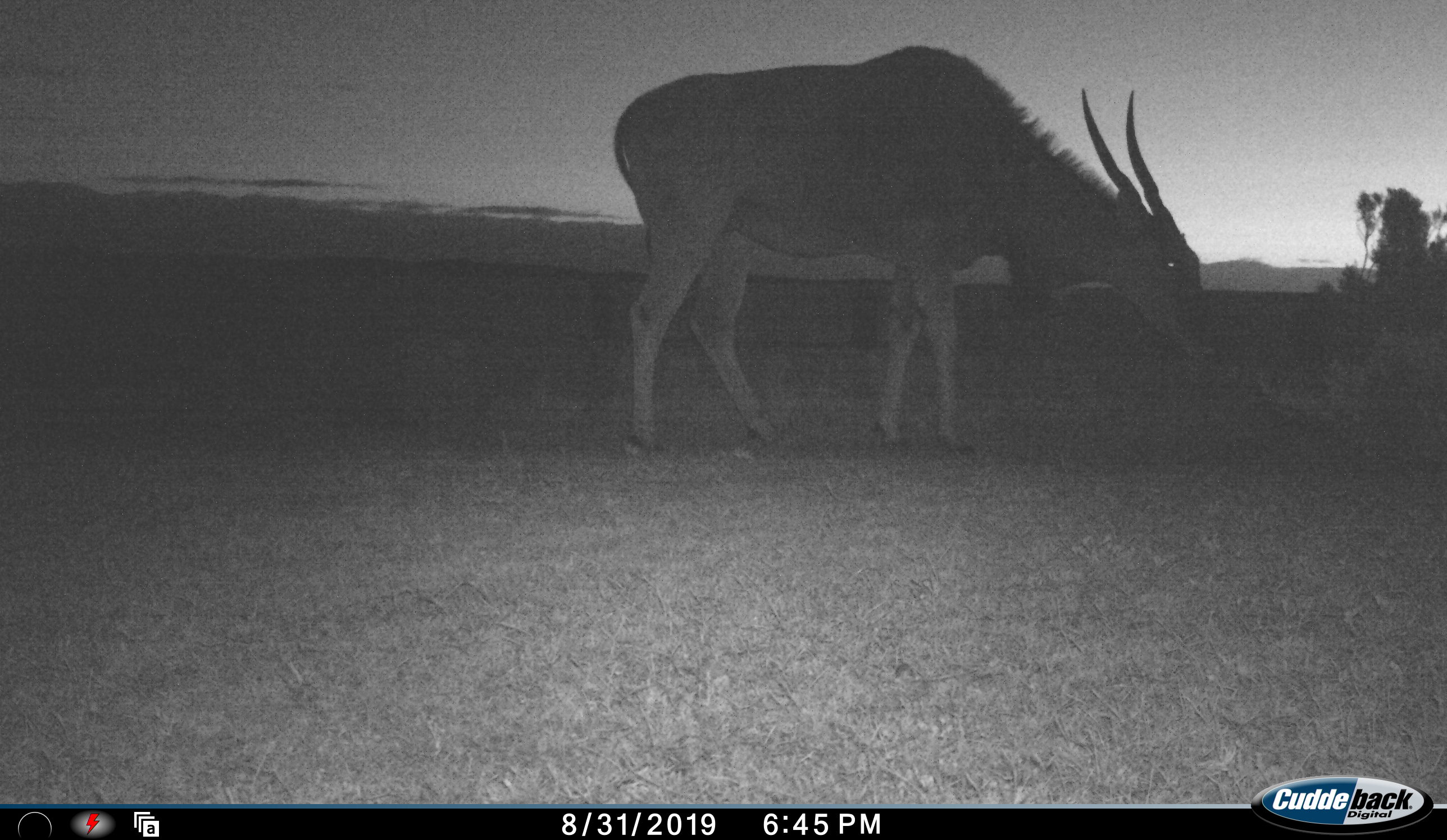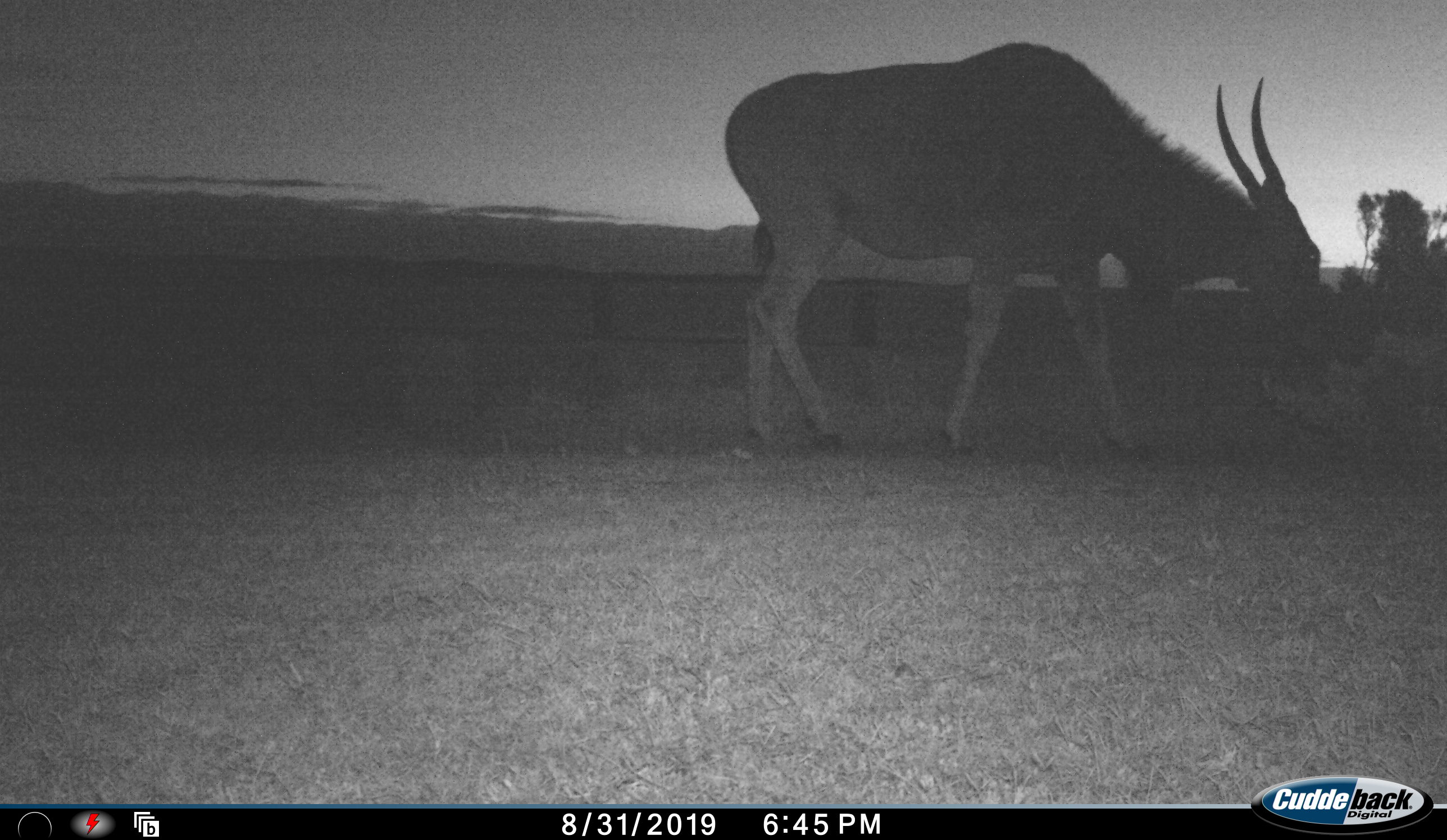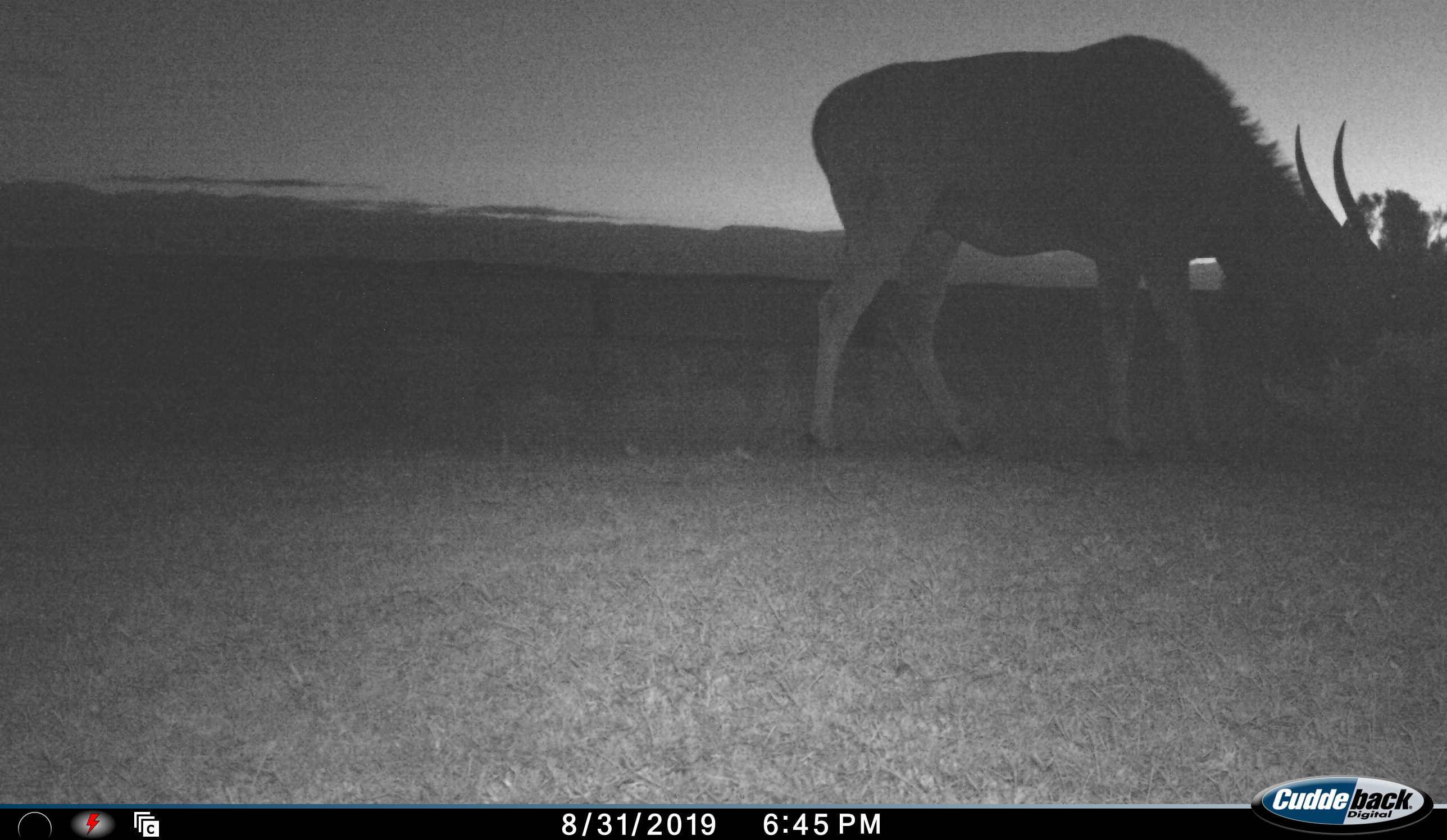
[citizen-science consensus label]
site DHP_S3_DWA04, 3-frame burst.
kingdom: Animalia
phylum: Chordata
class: Mammalia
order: Artiodactyla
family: Bovidae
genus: Tragelaphus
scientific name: Tragelaphus oryx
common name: eland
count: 1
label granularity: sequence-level